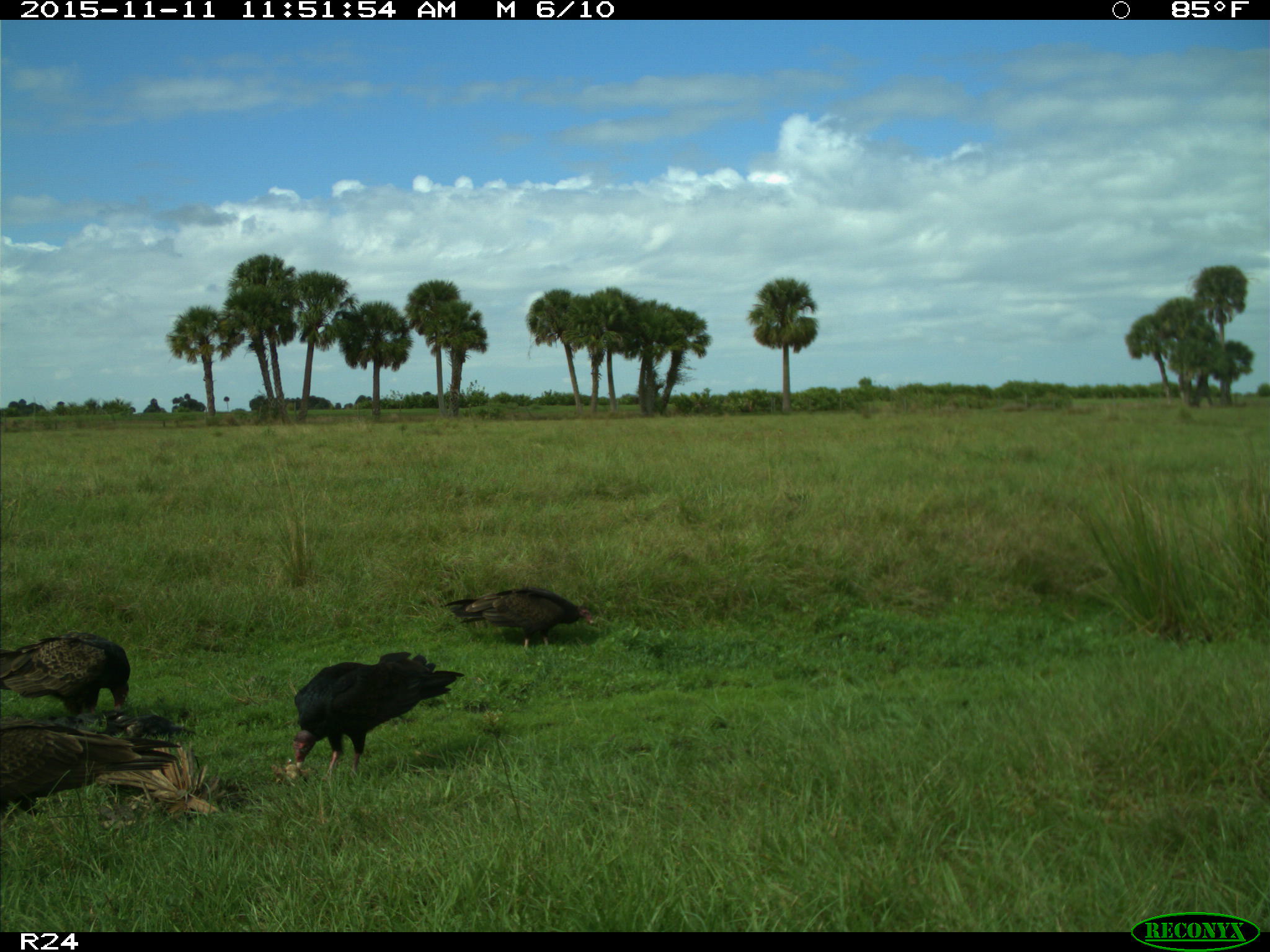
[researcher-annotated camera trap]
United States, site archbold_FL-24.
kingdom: Animalia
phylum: Chordata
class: Aves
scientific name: Aves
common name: birds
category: unidentified bird